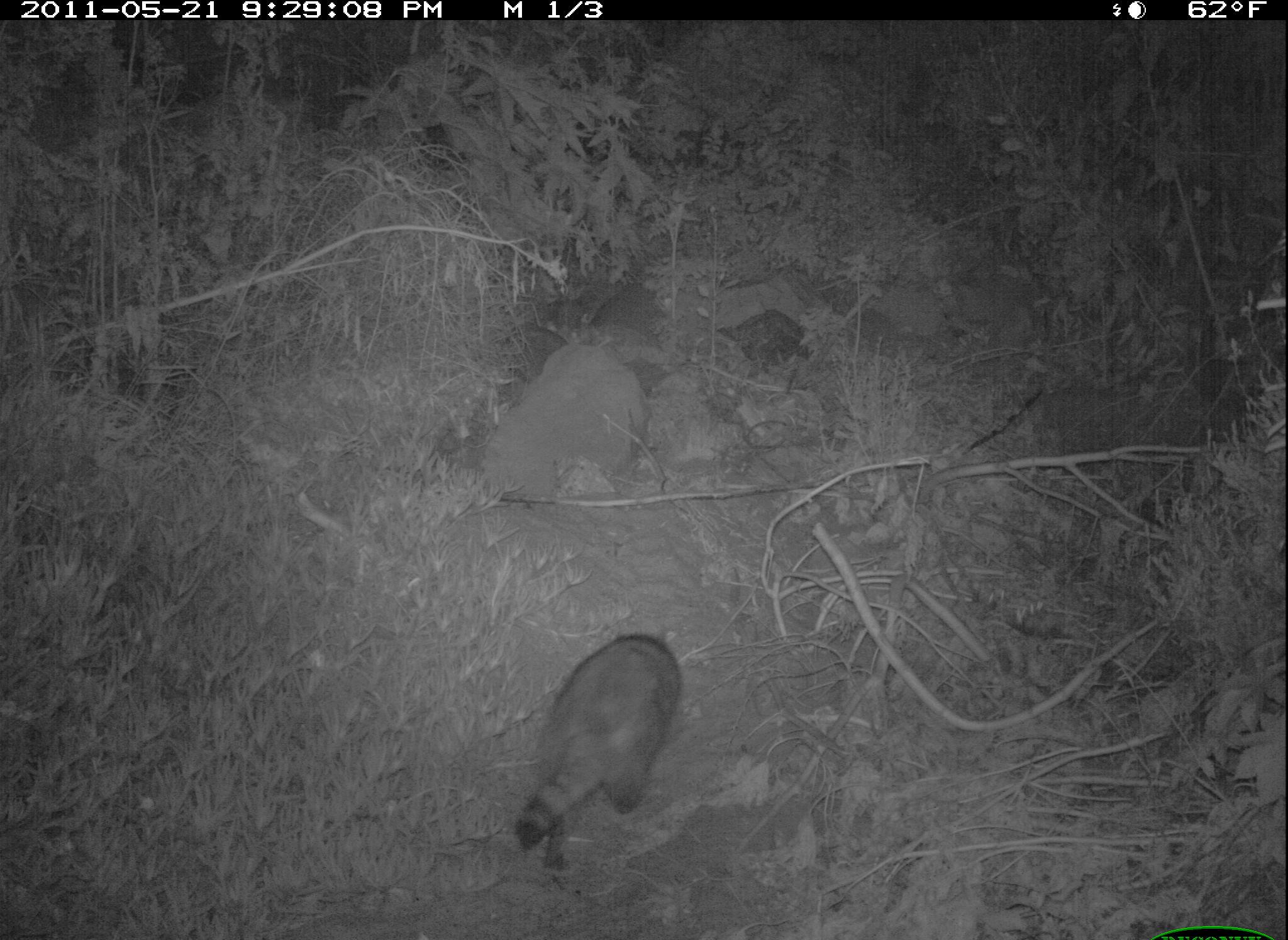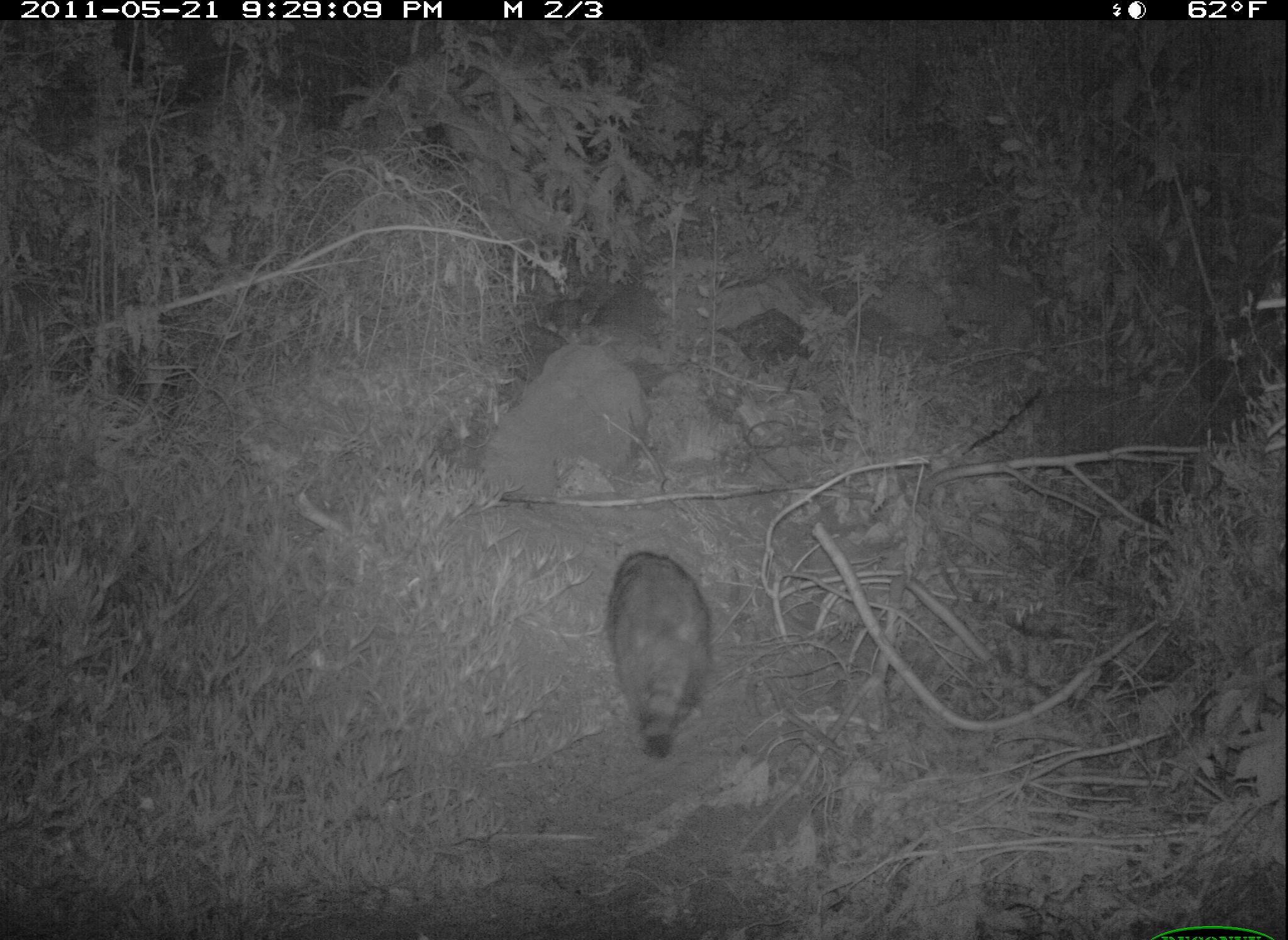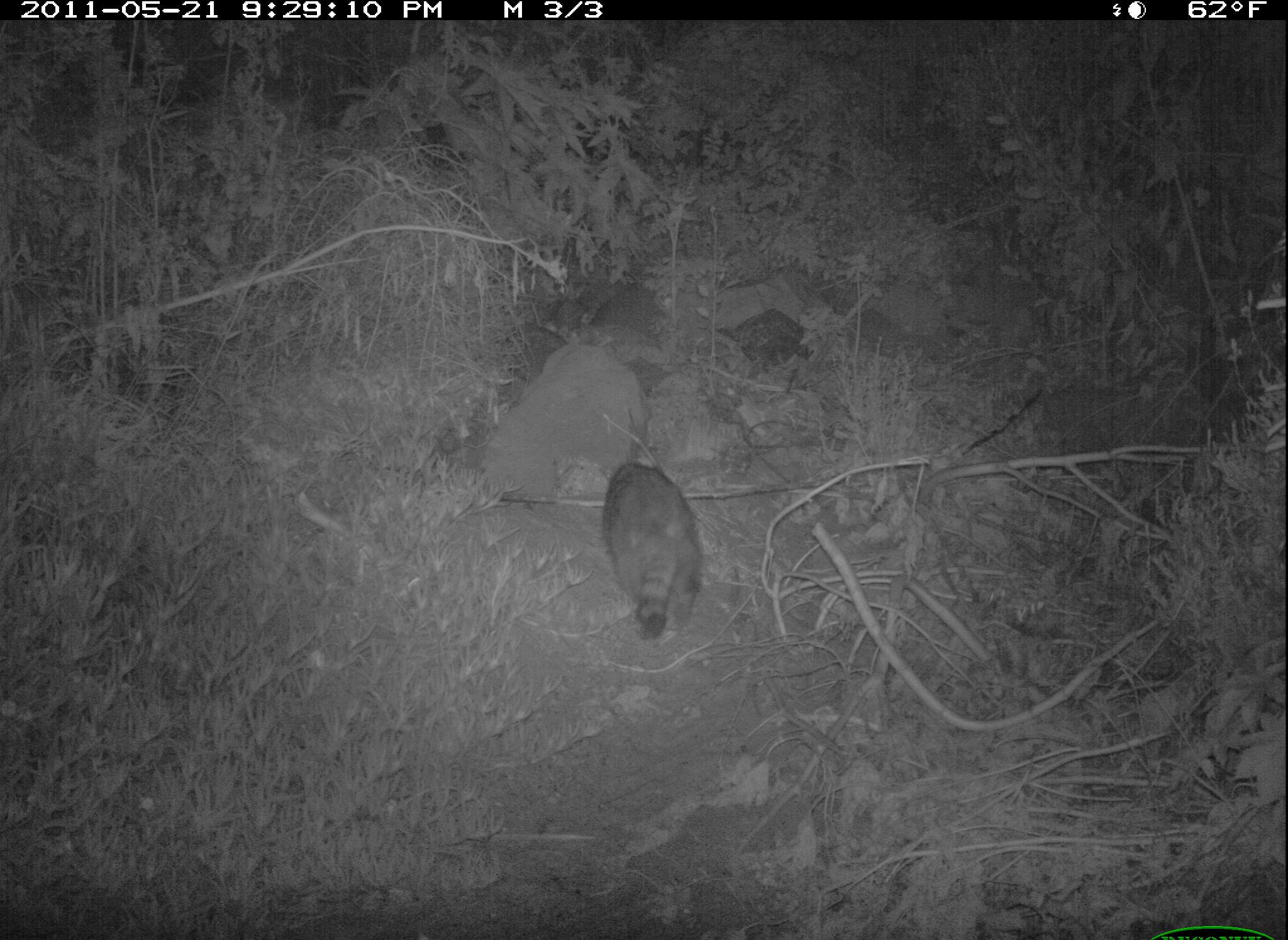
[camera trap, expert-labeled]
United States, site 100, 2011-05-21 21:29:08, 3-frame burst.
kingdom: Animalia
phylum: Chordata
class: Mammalia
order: Carnivora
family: Procyonidae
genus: Procyon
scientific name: Procyon lotor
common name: raccoon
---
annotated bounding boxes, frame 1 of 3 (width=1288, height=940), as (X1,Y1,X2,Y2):
raccoon: (512,630,684,862)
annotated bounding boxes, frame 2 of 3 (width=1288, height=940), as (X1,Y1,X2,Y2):
raccoon: (599,533,718,765)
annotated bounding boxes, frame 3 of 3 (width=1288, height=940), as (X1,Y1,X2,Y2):
raccoon: (604,455,708,648)